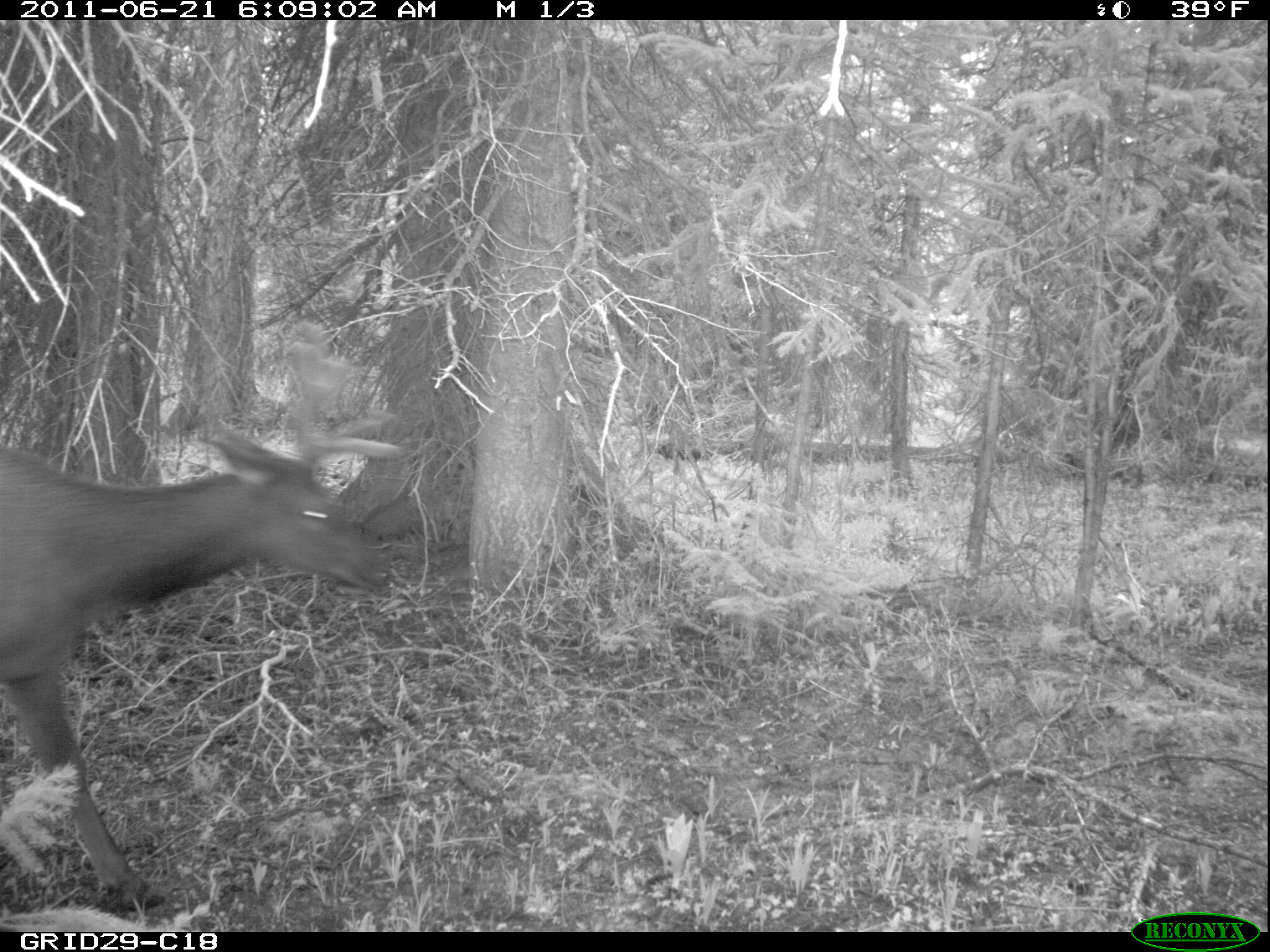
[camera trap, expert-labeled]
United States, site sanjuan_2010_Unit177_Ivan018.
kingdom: Animalia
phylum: Chordata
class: Mammalia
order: Artiodactyla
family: Cervidae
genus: Cervus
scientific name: Cervus elaphus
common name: red deer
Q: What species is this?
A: Cervus elaphus (red deer).